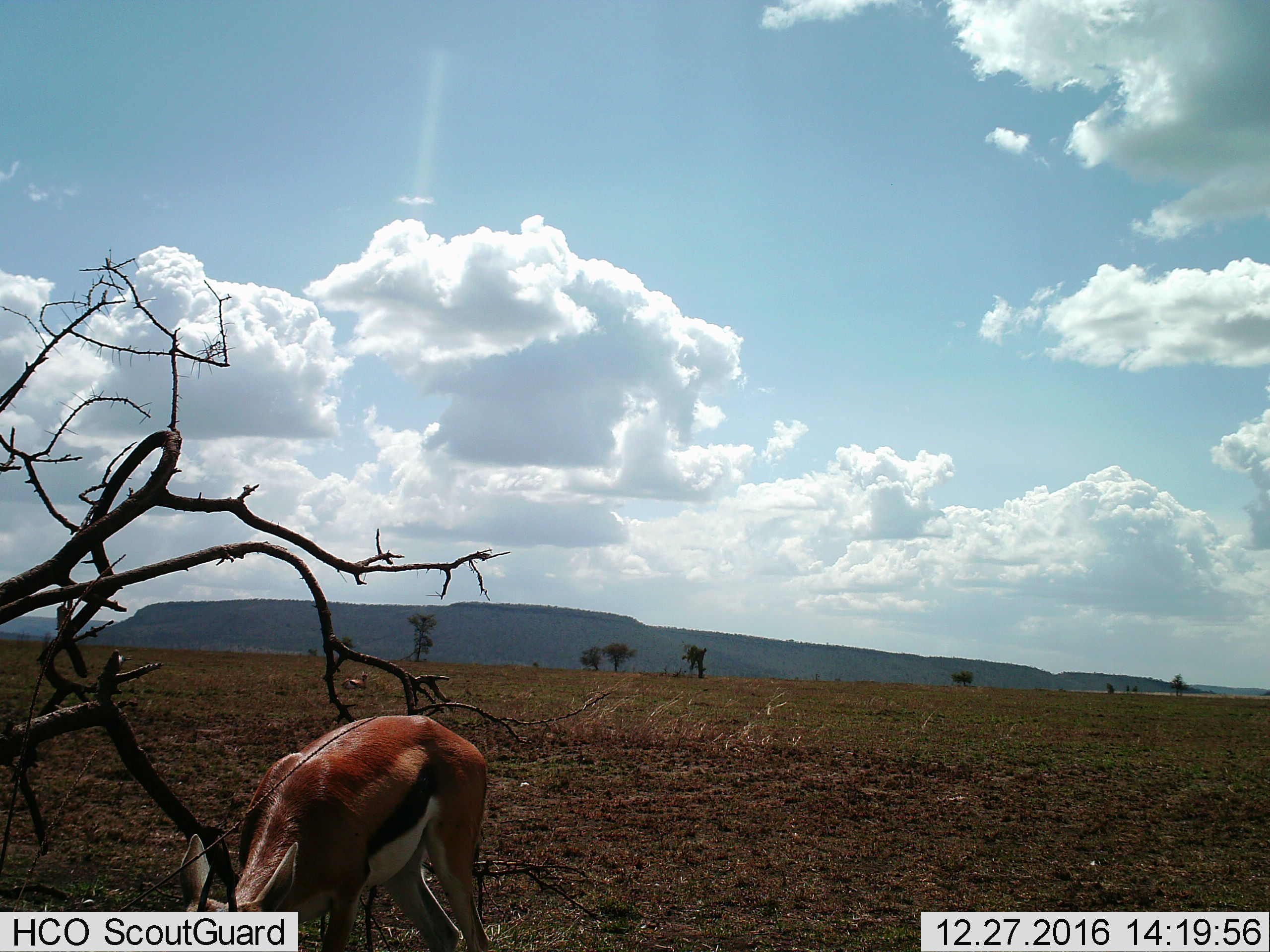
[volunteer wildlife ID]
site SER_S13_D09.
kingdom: Animalia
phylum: Chordata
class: Mammalia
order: Artiodactyla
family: Bovidae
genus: Eudorcas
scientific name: Eudorcas thomsonii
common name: thomson's gazelle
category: gazellethomsons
Gazellethomsons (thomson's gazelle) (Eudorcas thomsonii), count 1. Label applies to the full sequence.